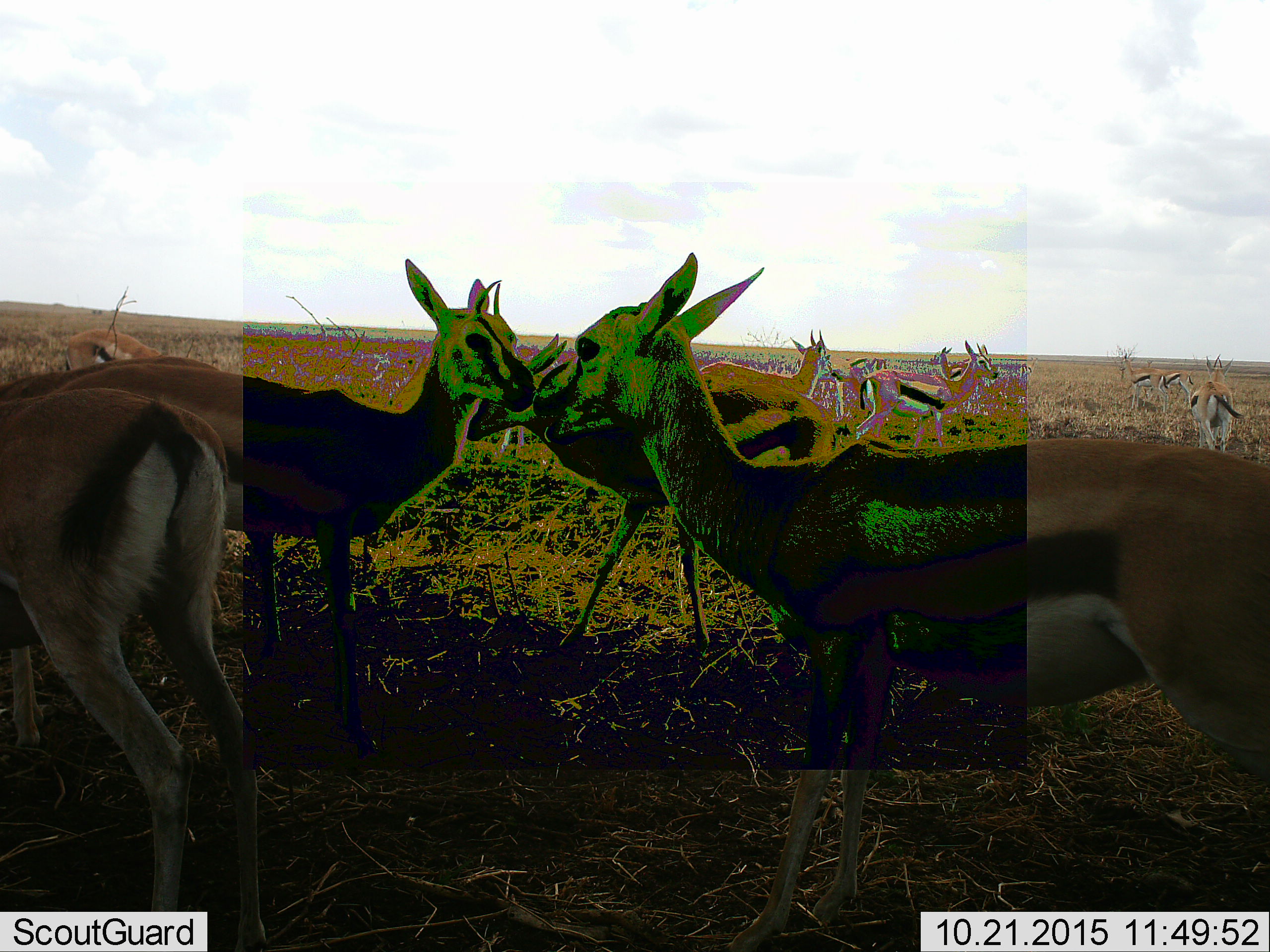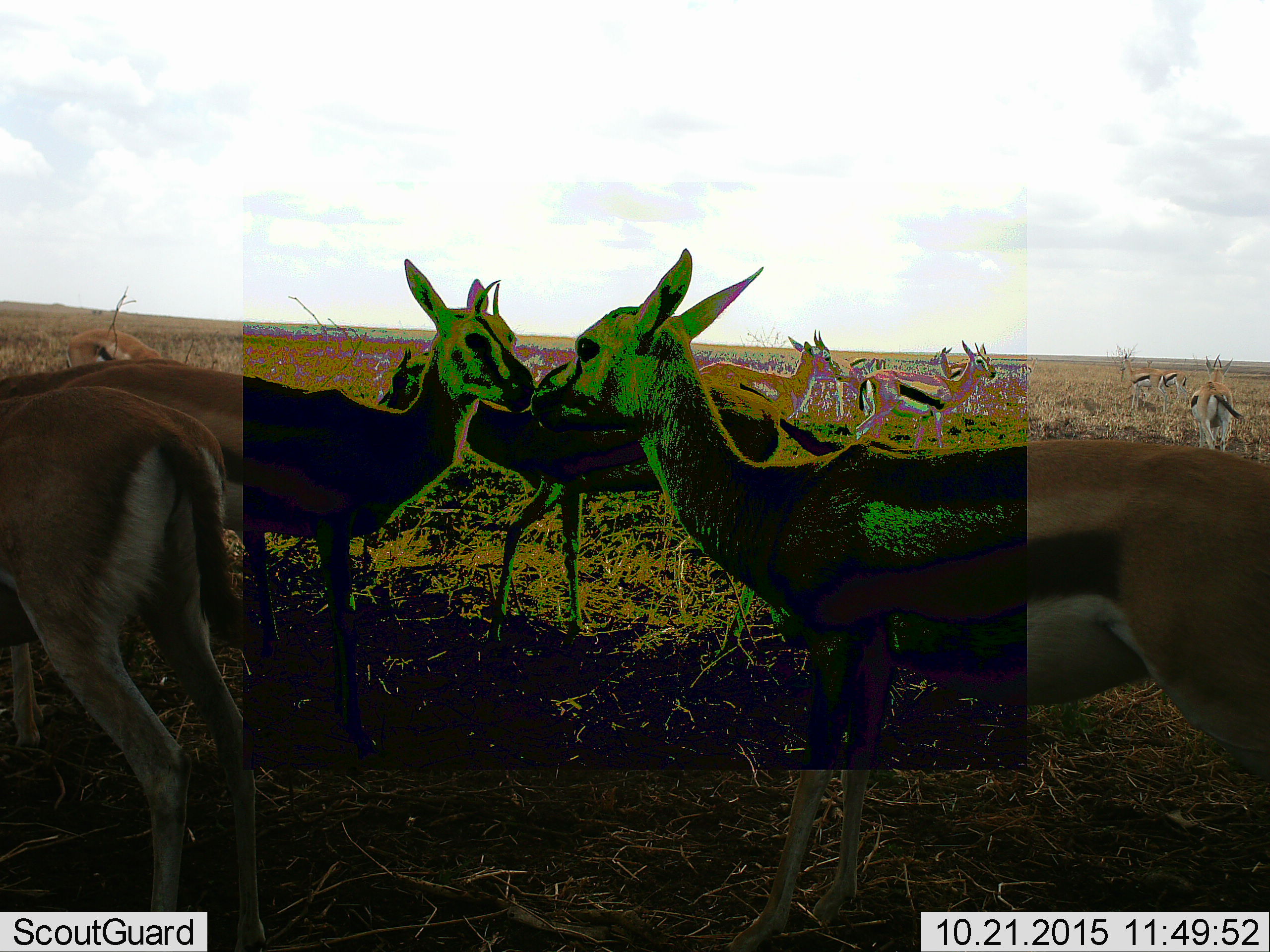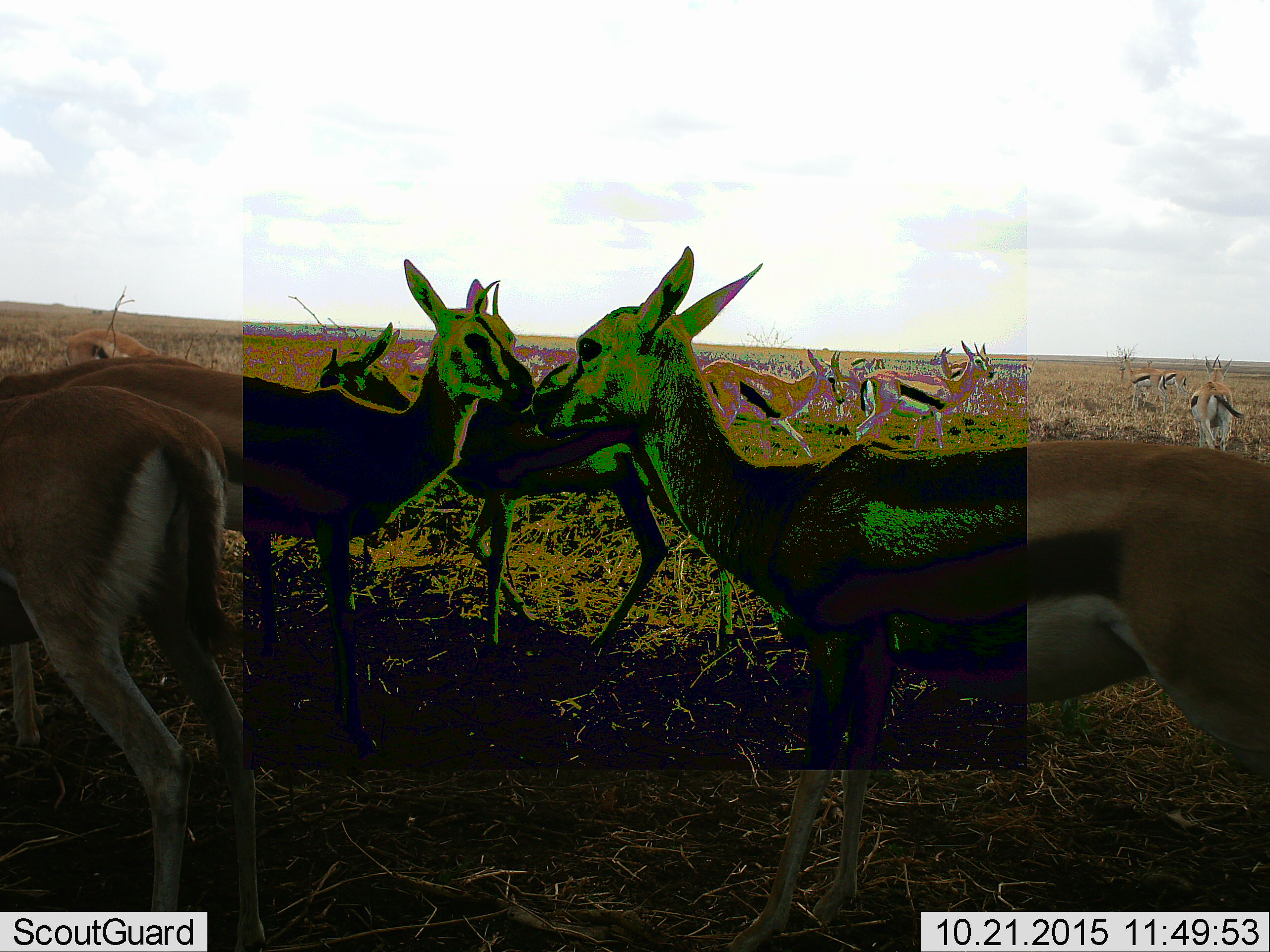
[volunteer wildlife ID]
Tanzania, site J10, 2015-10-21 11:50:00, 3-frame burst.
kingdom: Animalia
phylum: Chordata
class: Mammalia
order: Artiodactyla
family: Bovidae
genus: Eudorcas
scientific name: Eudorcas thomsonii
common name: thomson's gazelle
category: gazellethomsons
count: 11-50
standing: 88%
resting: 0%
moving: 25%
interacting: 38%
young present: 0%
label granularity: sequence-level